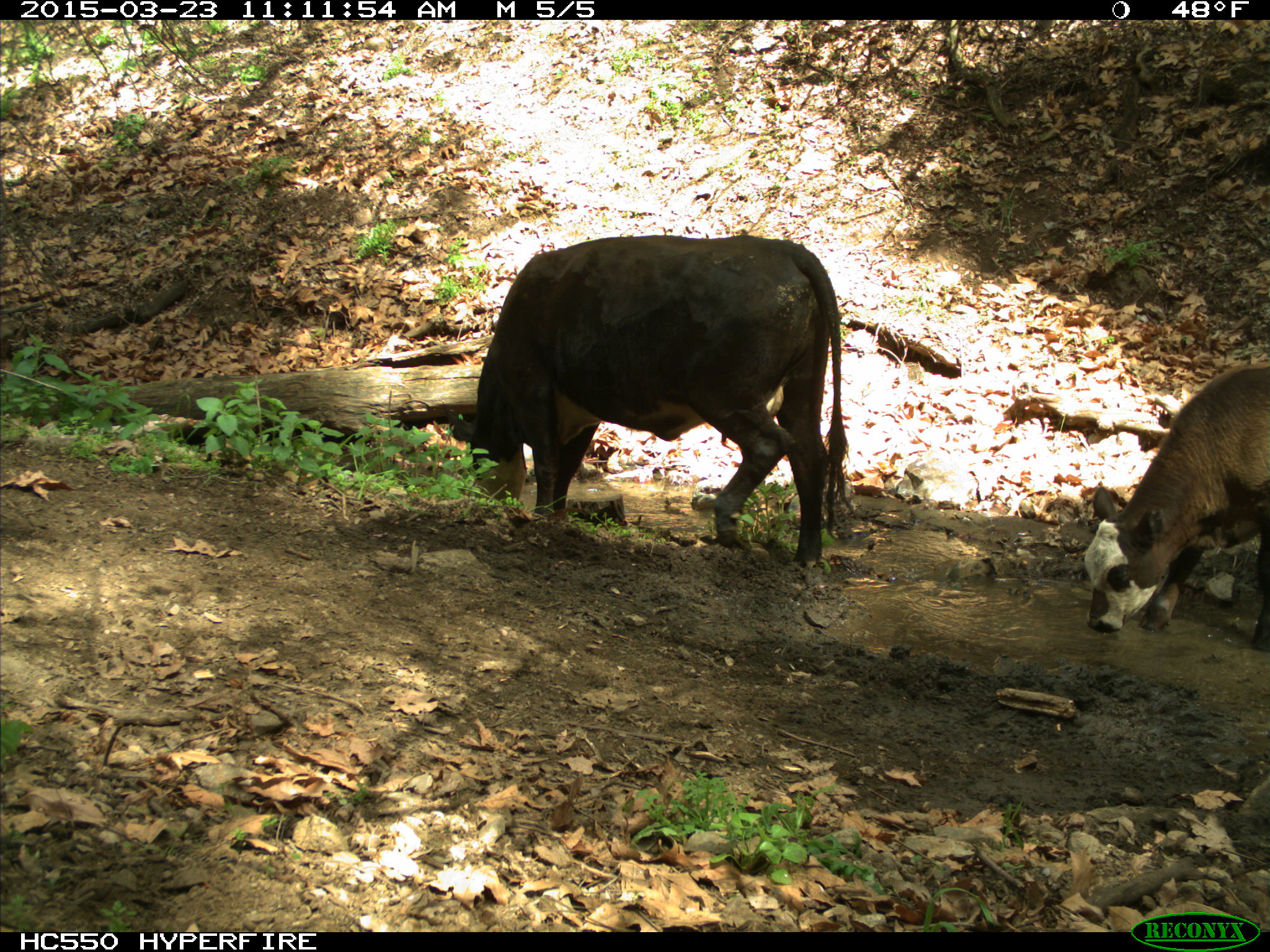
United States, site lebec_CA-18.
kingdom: Animalia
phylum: Chordata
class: Mammalia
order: Artiodactyla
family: Bovidae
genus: Bos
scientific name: Bos taurus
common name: domestic cow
Bos taurus (domestic cow).